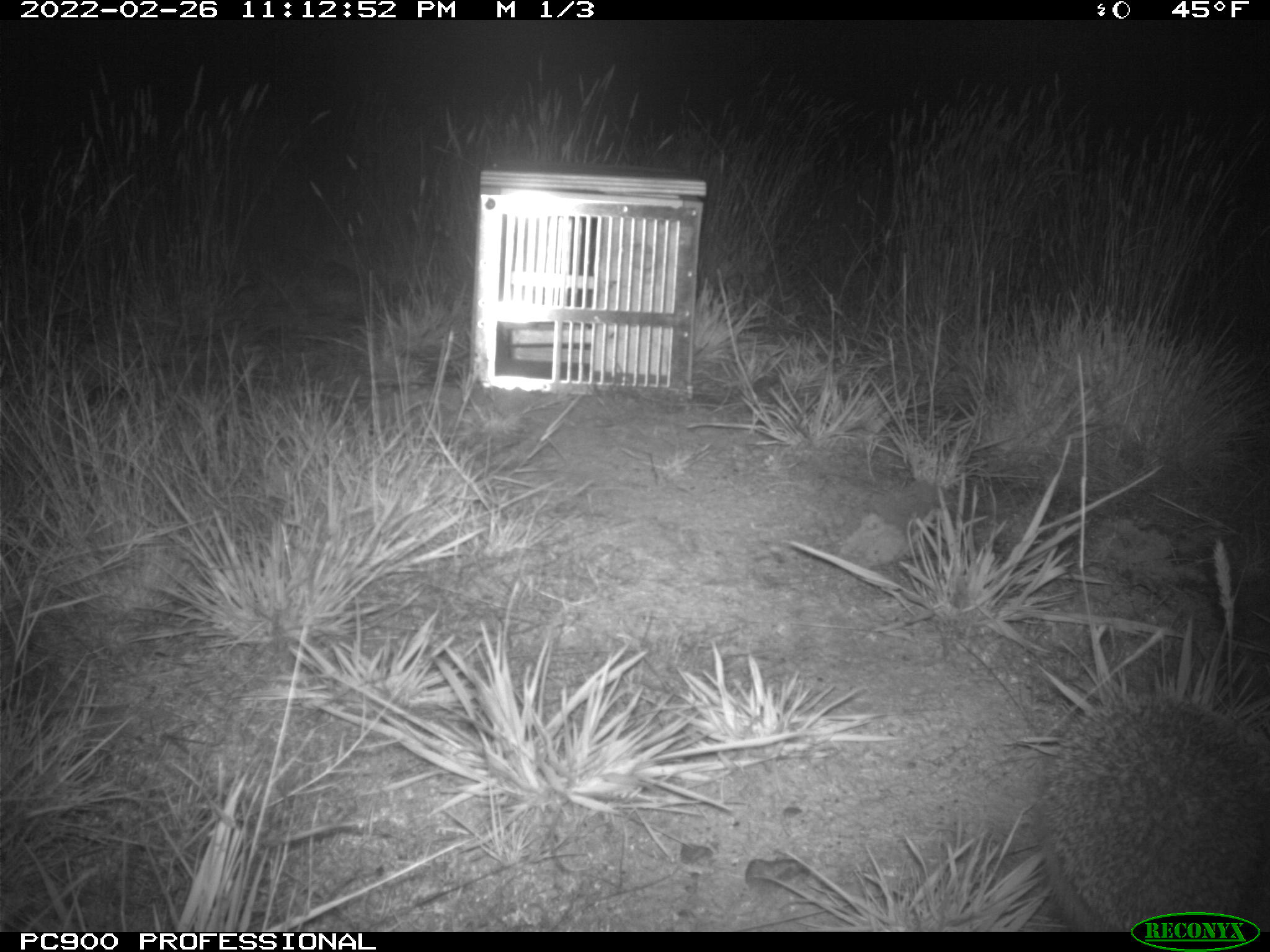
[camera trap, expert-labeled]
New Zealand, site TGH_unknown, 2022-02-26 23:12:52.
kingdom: Animalia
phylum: Chordata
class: Mammalia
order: Eulipotyphla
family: Erinaceidae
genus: Erinaceus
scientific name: Erinaceus europaeus europaeus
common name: european hedgehog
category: hedgehog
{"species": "hedgehog (european hedgehog) (Erinaceus europaeus europaeus)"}